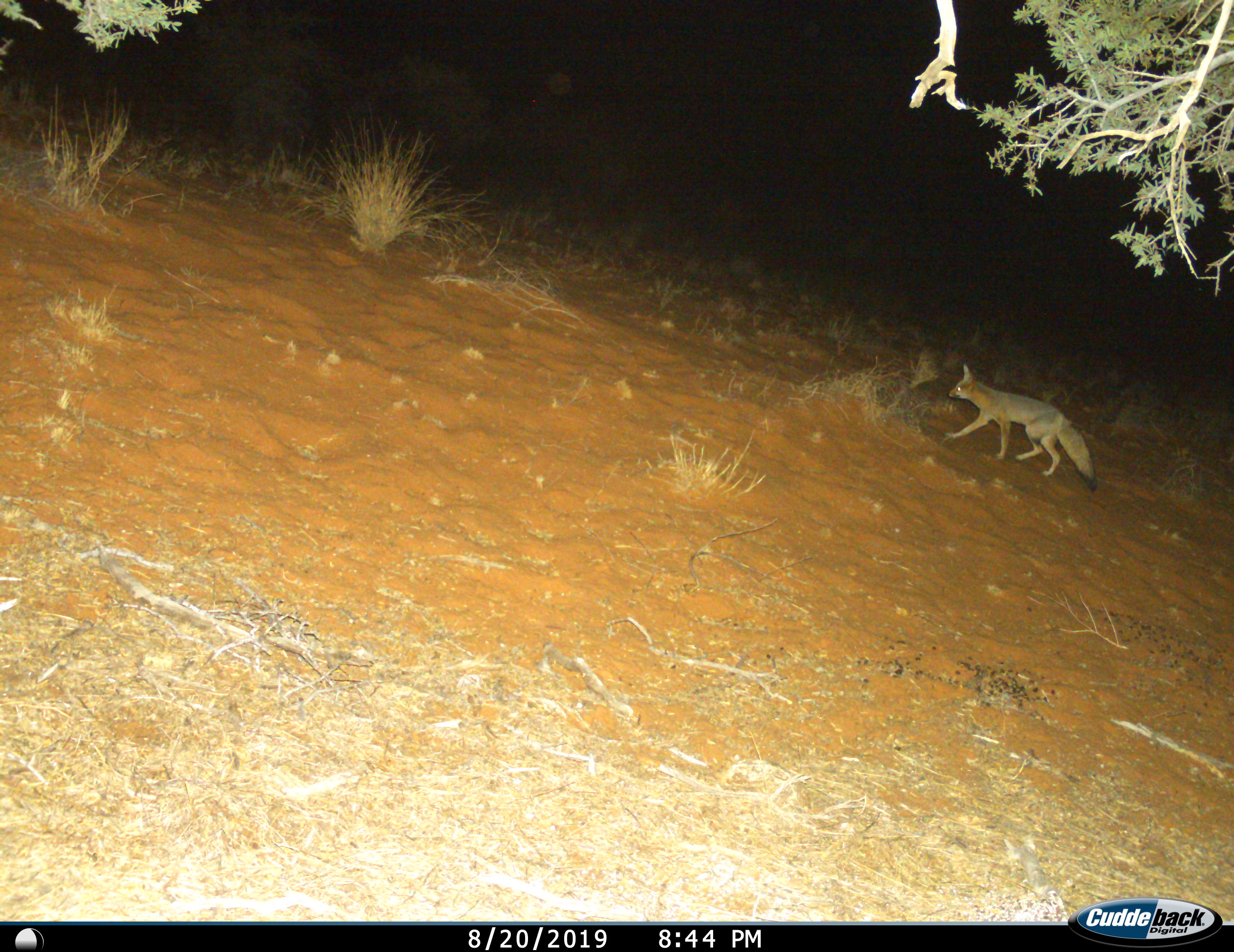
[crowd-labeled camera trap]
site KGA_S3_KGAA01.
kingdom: Animalia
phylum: Chordata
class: Mammalia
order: Carnivora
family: Canidae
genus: Vulpes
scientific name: Vulpes chama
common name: cape fox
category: foxcape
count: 1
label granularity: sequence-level